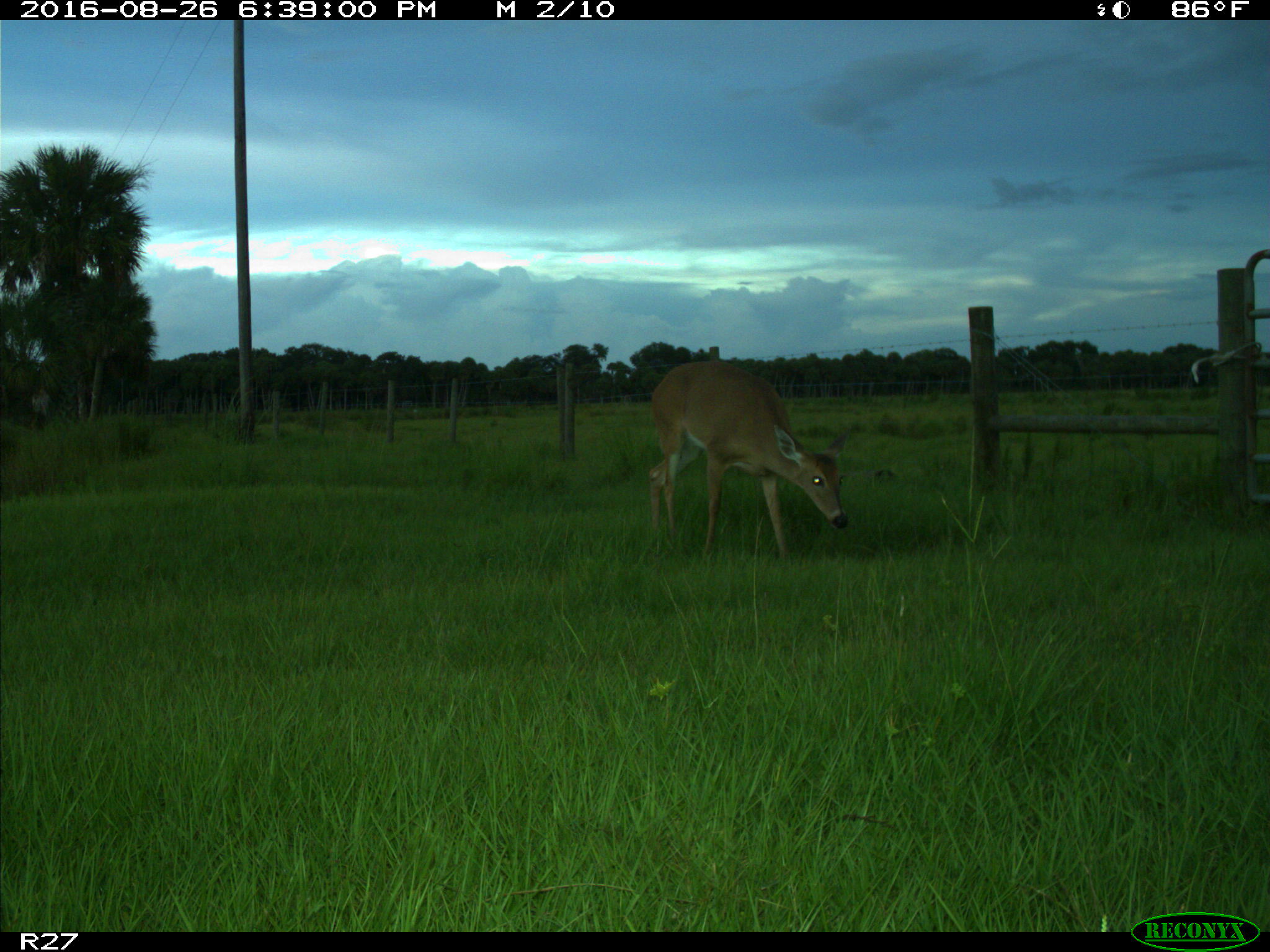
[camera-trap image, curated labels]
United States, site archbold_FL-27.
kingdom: Animalia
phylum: Chordata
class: Mammalia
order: Artiodactyla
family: Cervidae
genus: Odocoileus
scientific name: Odocoileus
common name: deer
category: unidentified deer